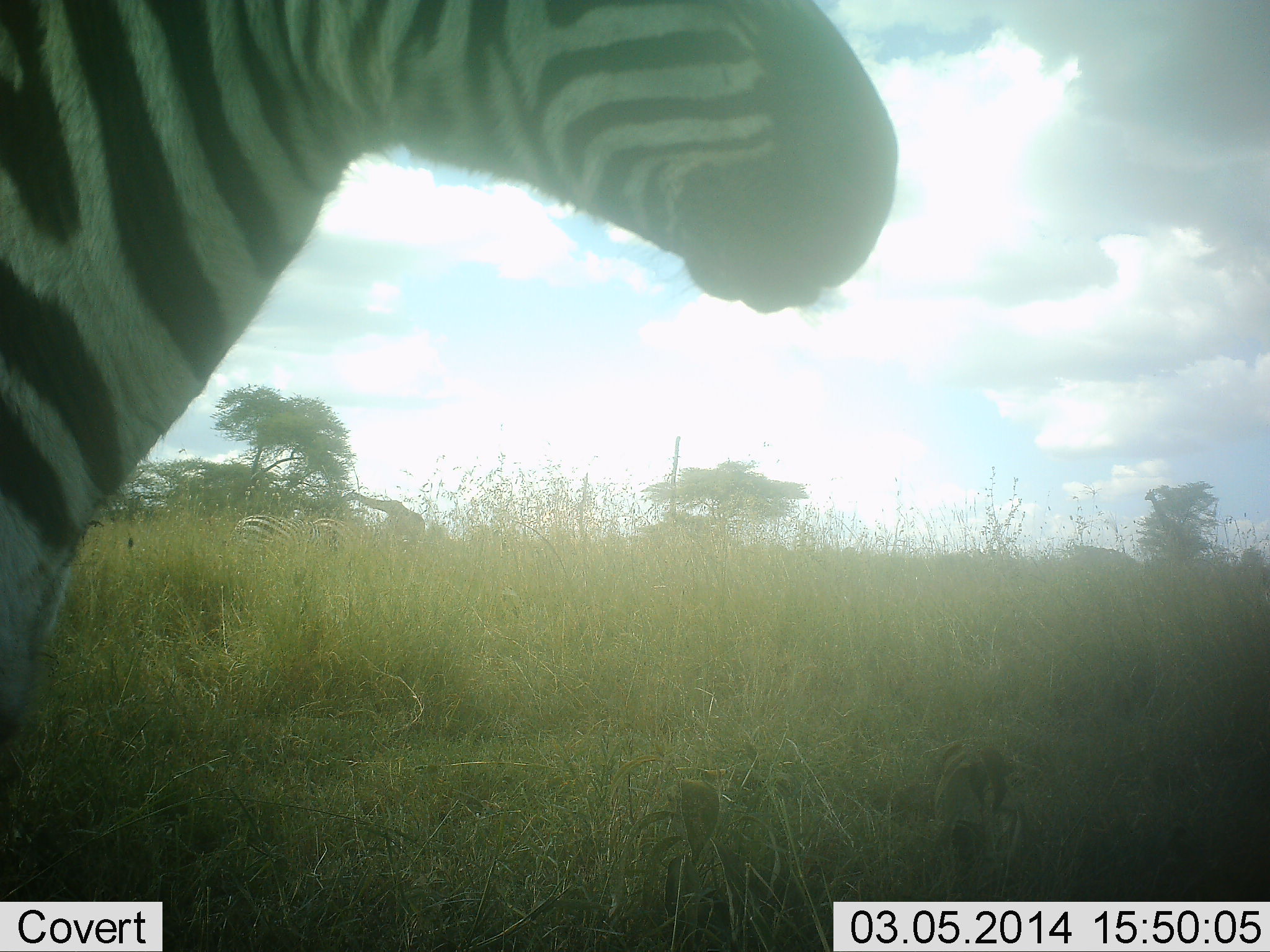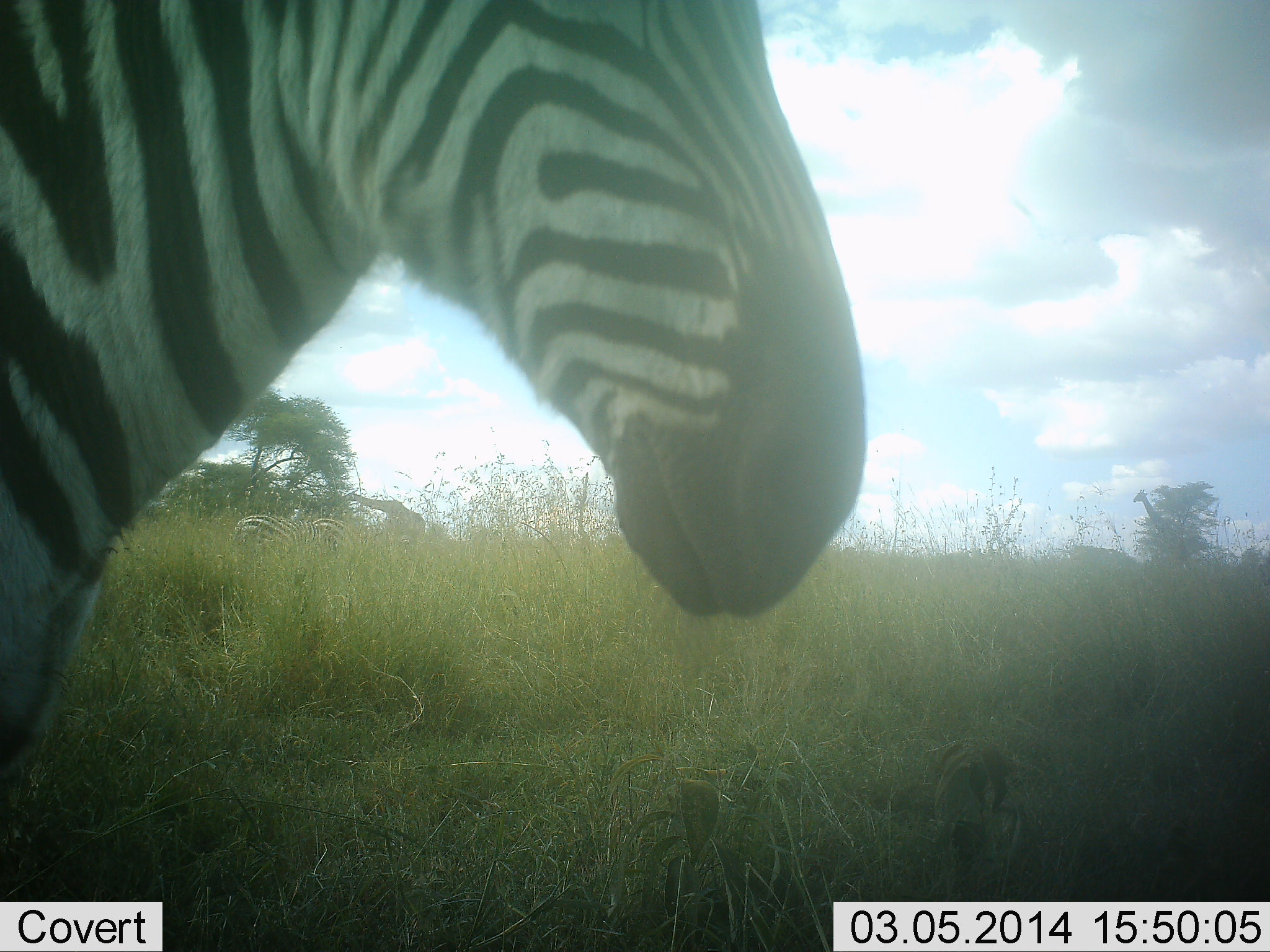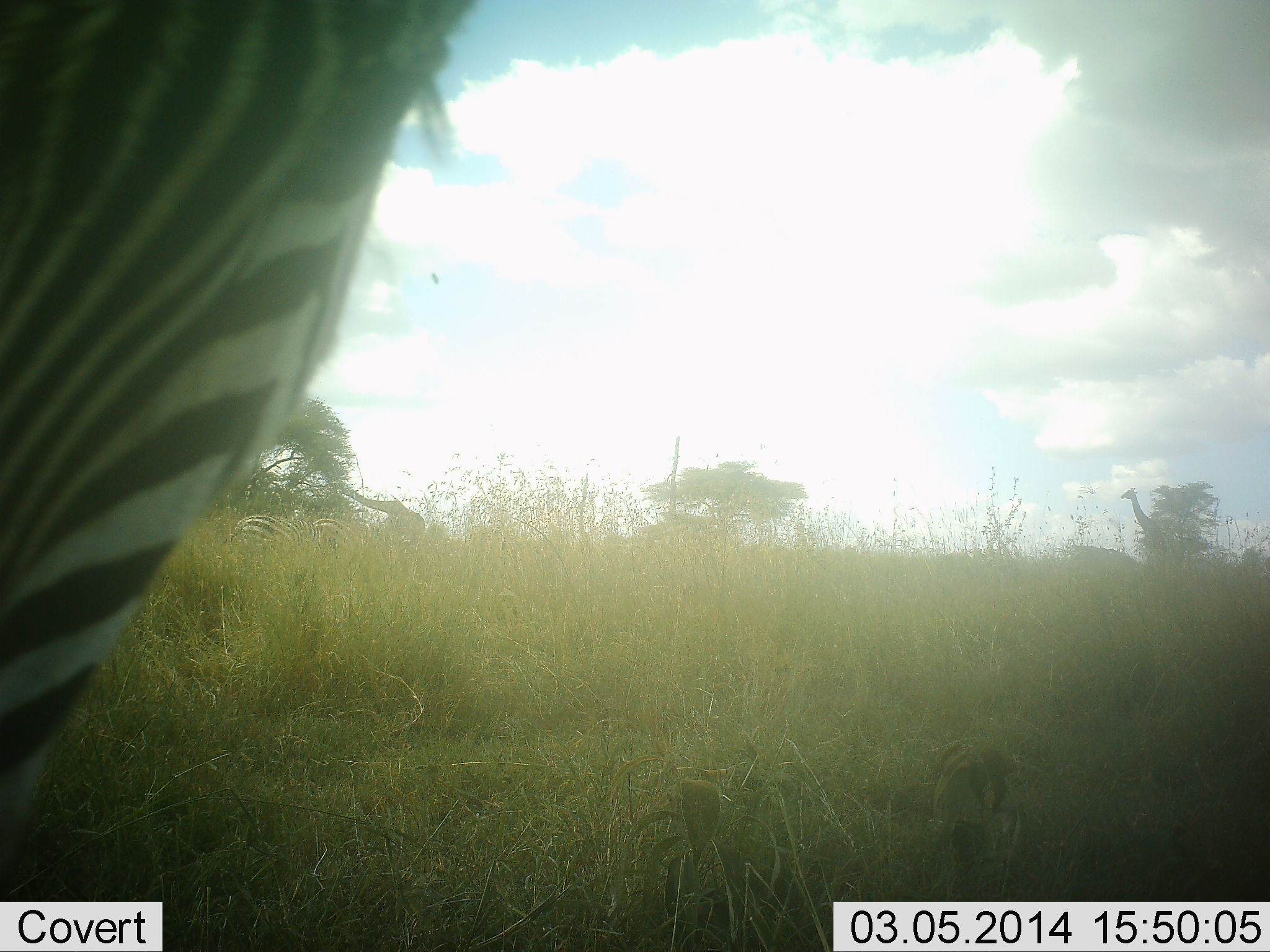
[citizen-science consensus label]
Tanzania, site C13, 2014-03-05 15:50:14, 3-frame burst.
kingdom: Animalia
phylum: Chordata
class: Mammalia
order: Artiodactyla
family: Giraffidae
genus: Giraffa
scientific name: Giraffa camelopardalis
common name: giraffe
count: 2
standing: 18%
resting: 0%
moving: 73%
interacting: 0%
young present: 0%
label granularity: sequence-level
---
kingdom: Animalia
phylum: Chordata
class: Mammalia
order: Perissodactyla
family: Equidae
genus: Equus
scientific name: Equus quagga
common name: plains zebra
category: zebra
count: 3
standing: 100%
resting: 6%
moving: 0%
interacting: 0%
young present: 0%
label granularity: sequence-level